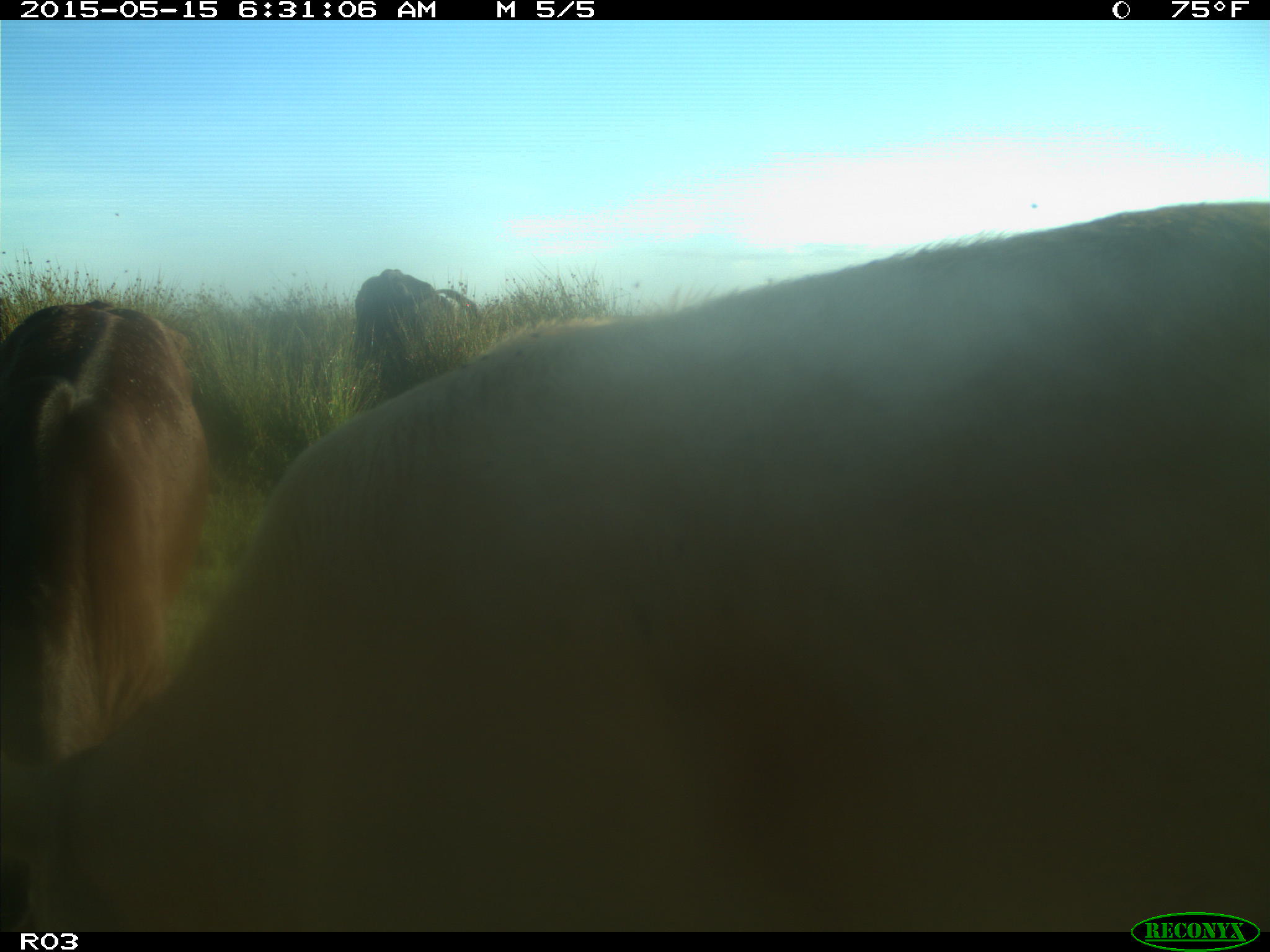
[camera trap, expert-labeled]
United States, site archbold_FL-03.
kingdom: Animalia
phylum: Chordata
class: Mammalia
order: Artiodactyla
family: Bovidae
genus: Bos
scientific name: Bos taurus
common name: domestic cow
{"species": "Bos taurus (domestic cow)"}